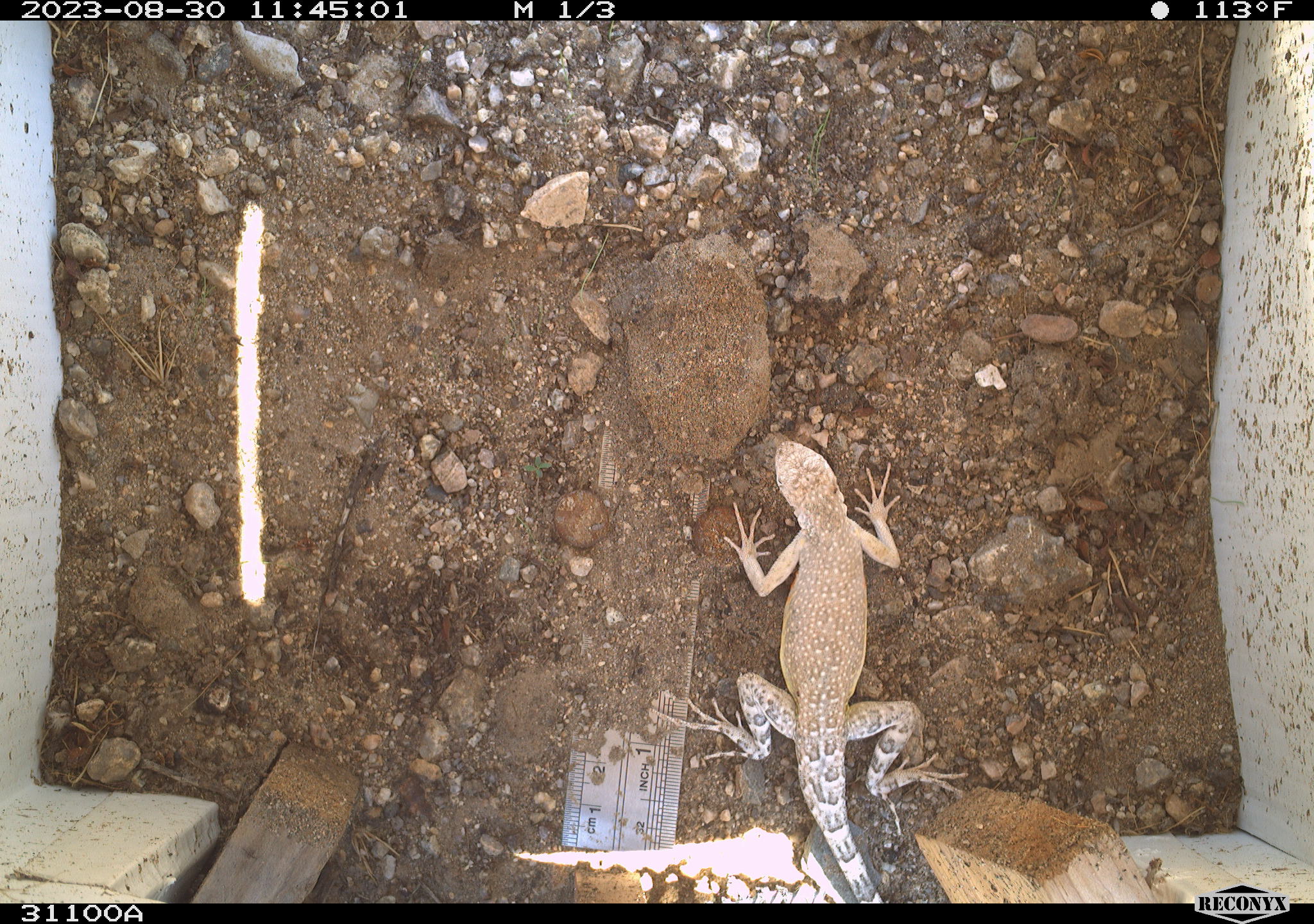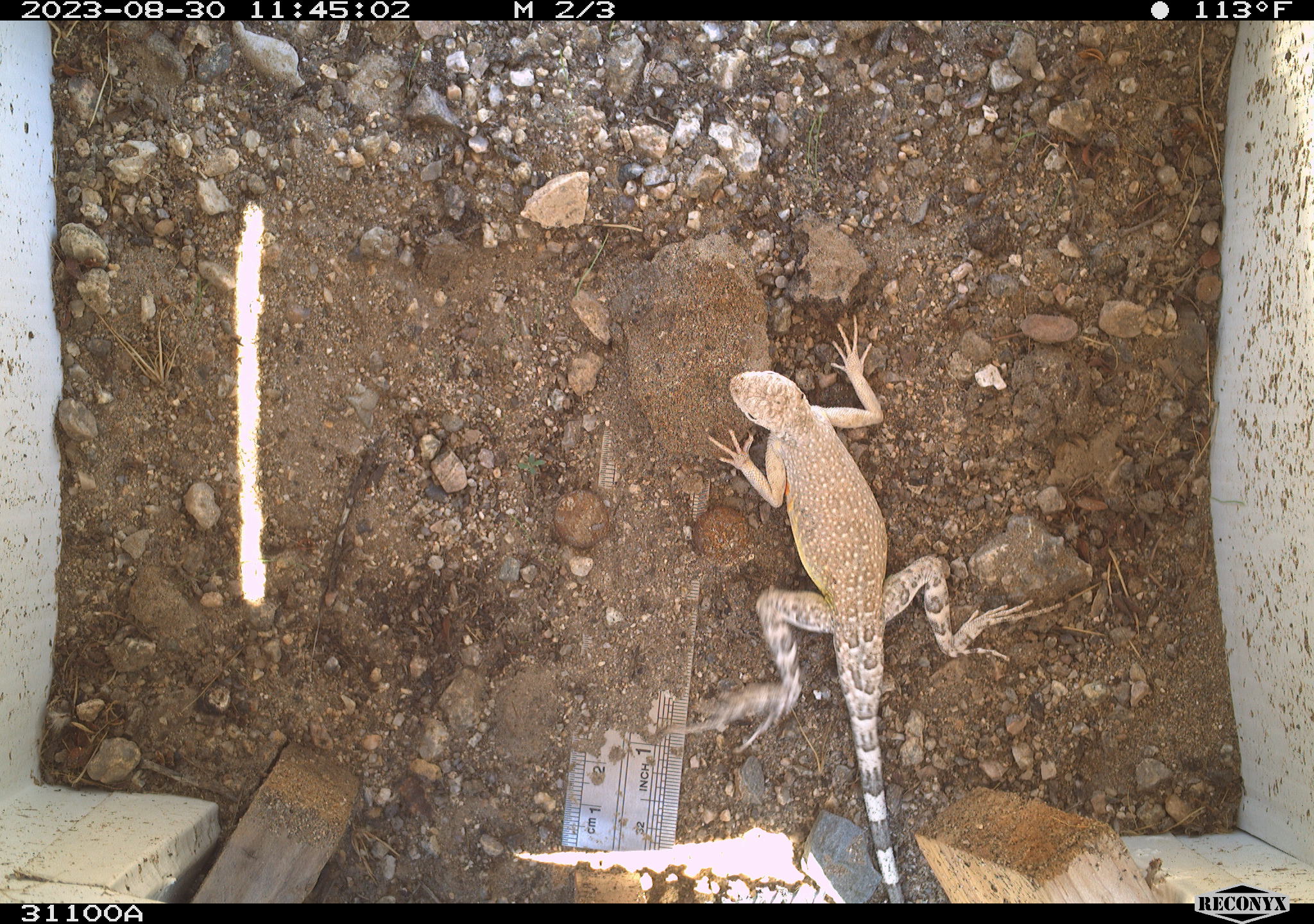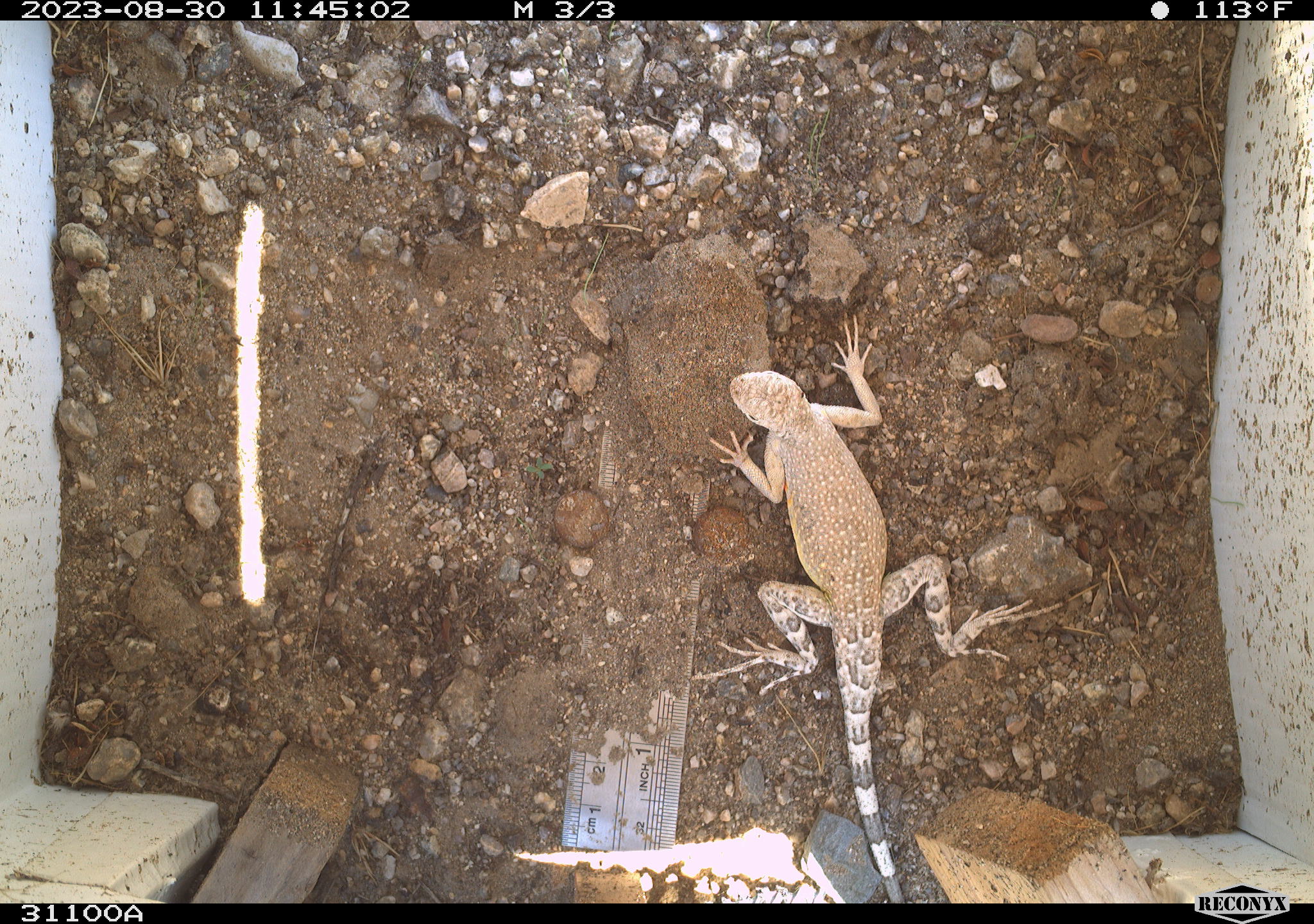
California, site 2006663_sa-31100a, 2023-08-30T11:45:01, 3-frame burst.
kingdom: Animalia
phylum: Chordata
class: Reptilia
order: Squamata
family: Phrynosomatidae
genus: Callisaurus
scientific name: Callisaurus draconoides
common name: zebra-tailed lizard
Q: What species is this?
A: Zebra-tailed lizard (Callisaurus draconoides).